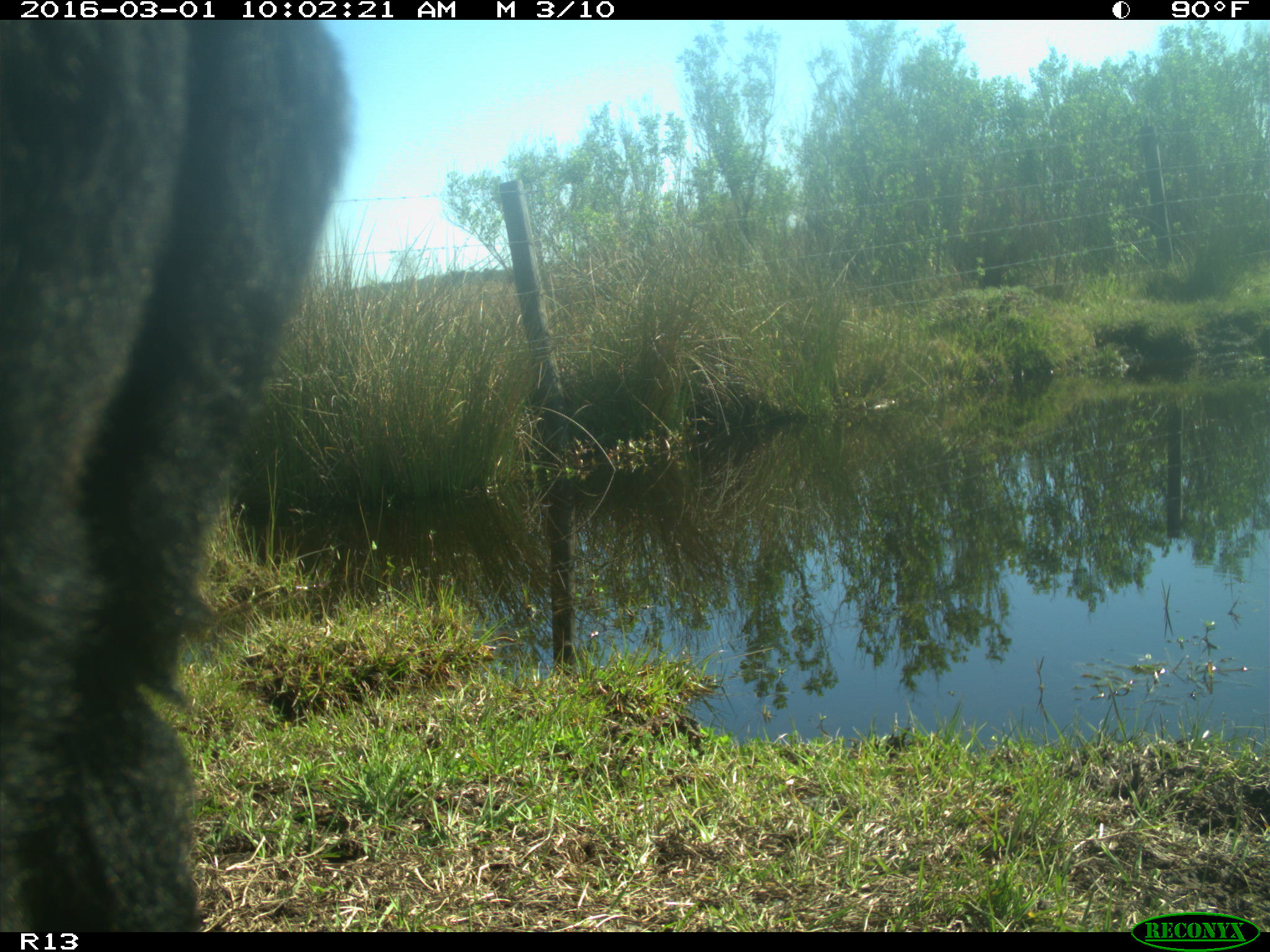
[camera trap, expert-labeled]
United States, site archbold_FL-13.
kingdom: Animalia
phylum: Chordata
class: Mammalia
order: Artiodactyla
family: Bovidae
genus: Bos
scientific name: Bos taurus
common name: domestic cow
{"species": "Bos taurus (domestic cow)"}